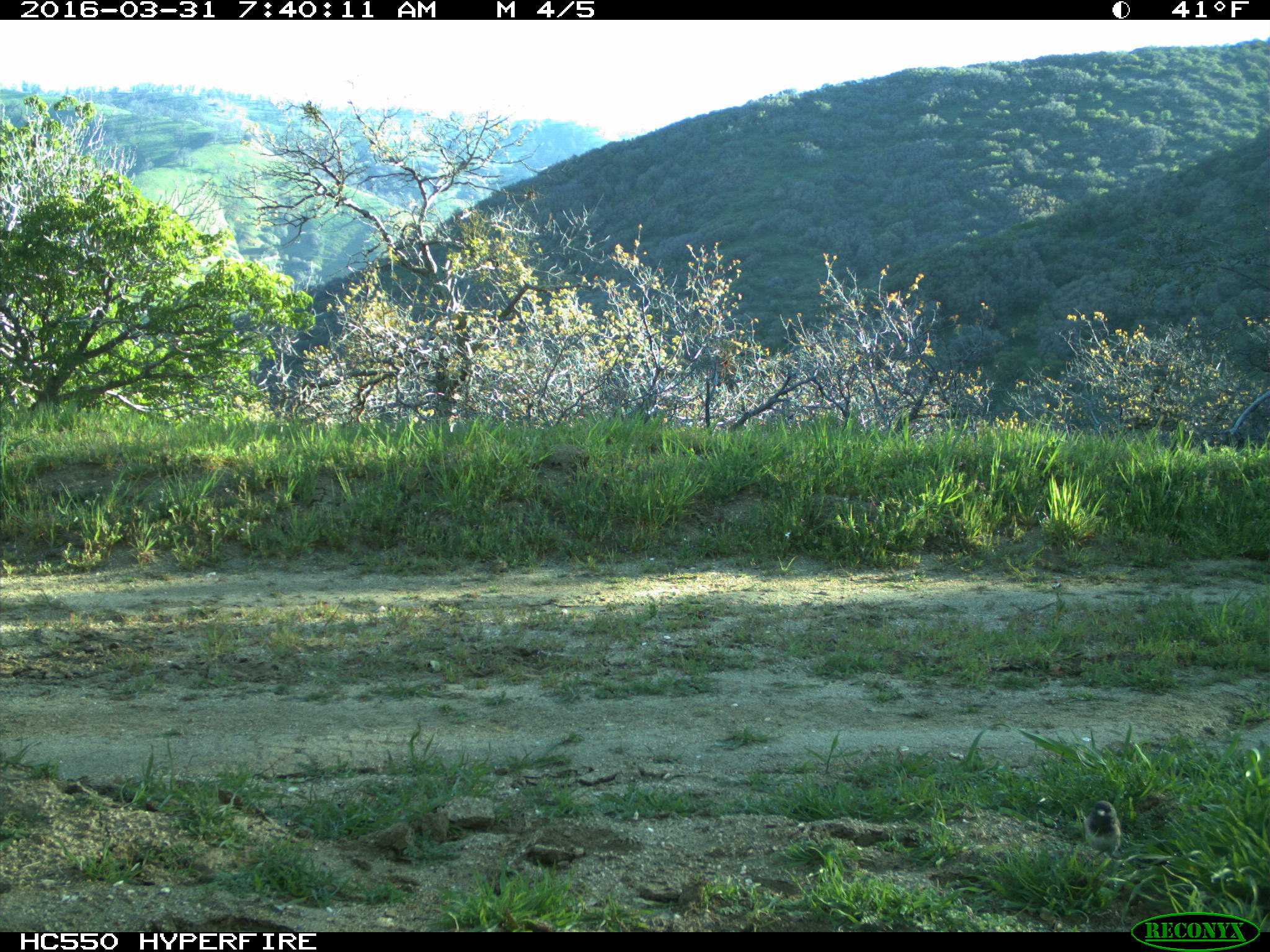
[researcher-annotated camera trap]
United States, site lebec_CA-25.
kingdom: Animalia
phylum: Chordata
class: Aves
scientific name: Aves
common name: birds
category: unidentified bird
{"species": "unidentified bird (birds) (Aves)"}